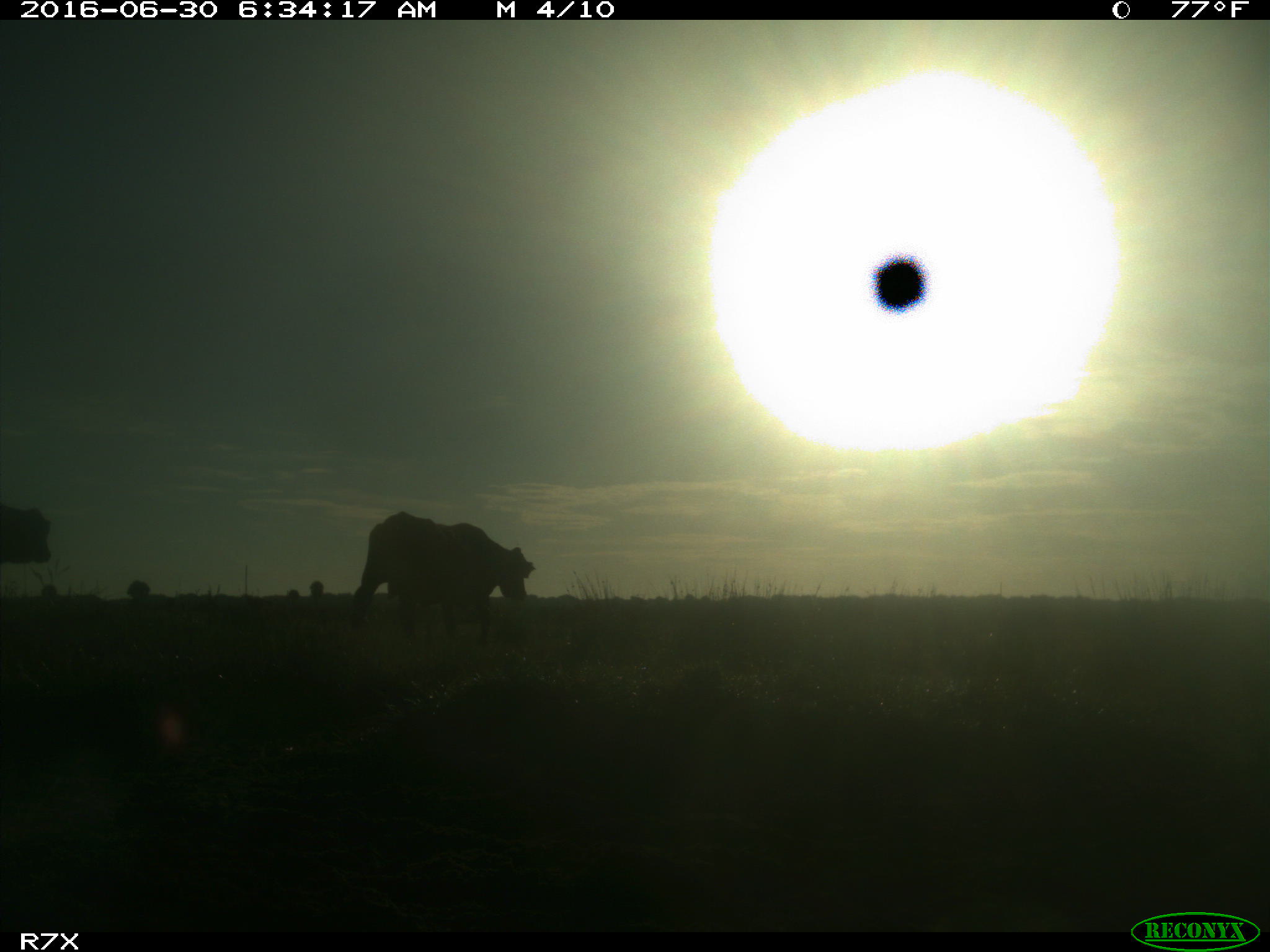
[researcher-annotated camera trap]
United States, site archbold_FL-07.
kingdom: Animalia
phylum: Chordata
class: Mammalia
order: Artiodactyla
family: Bovidae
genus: Bos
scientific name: Bos taurus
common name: domestic cow